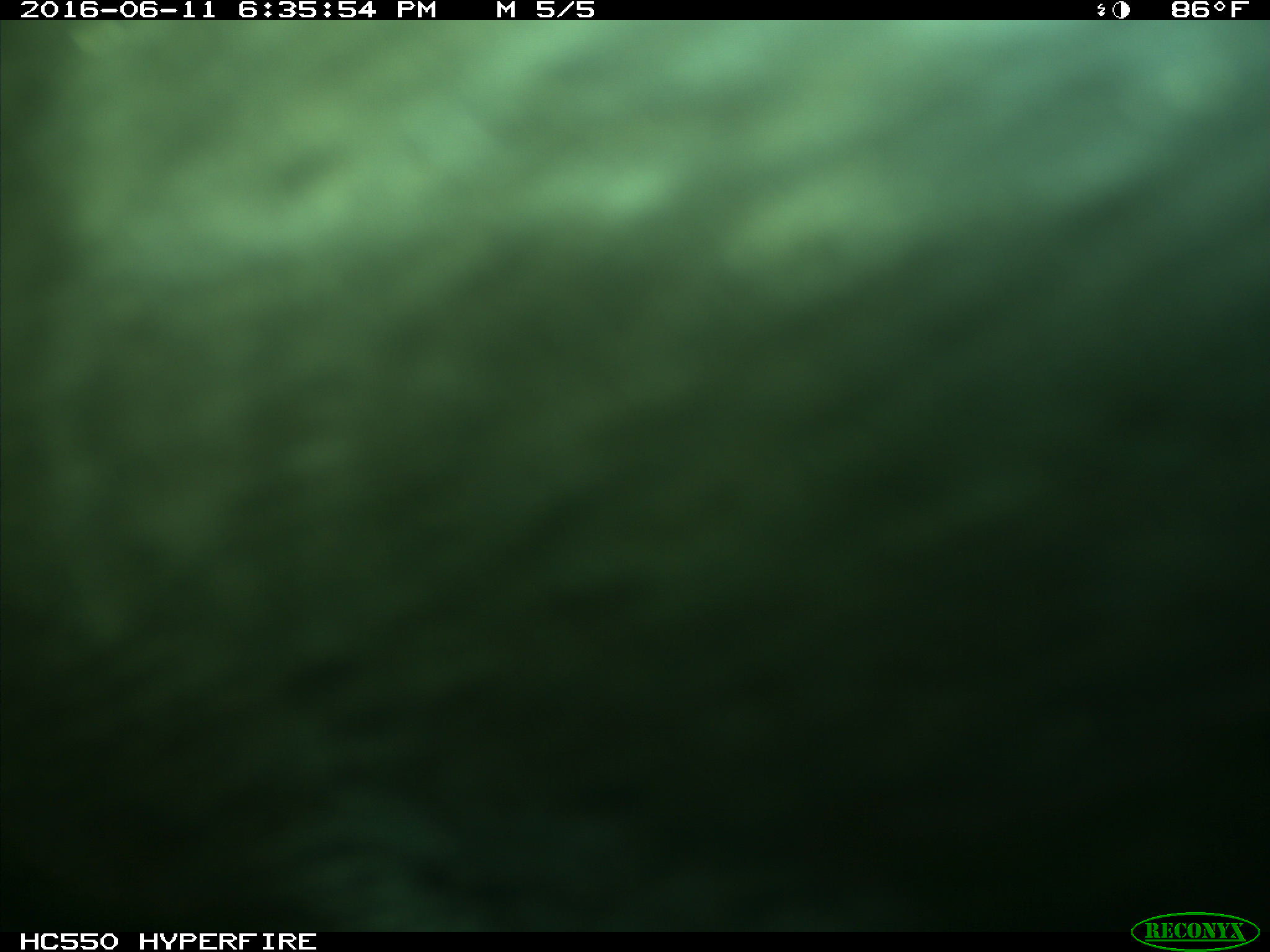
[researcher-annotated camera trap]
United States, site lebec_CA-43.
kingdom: Animalia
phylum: Chordata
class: Mammalia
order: Artiodactyla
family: Bovidae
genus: Bos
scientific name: Bos taurus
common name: domestic cow